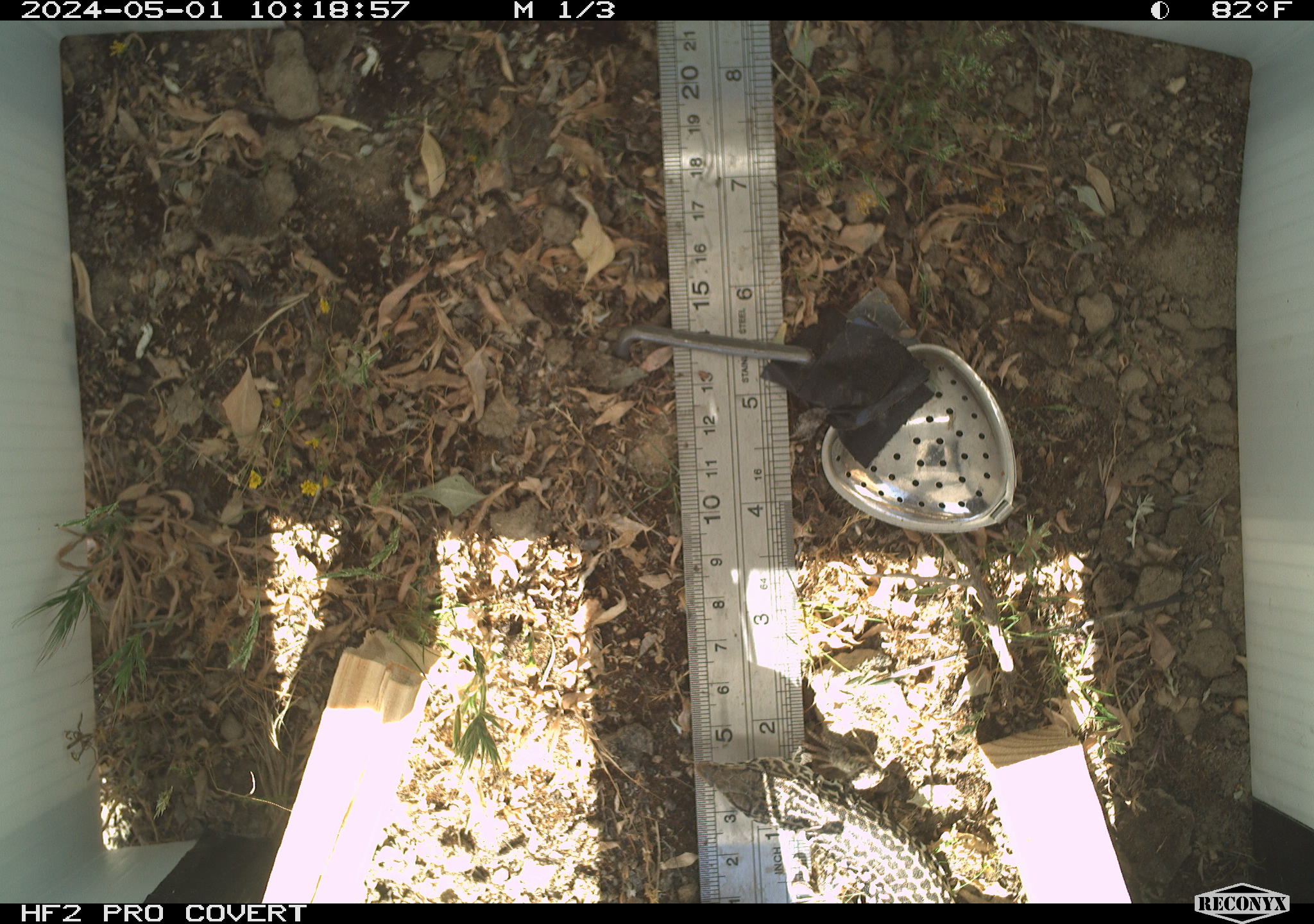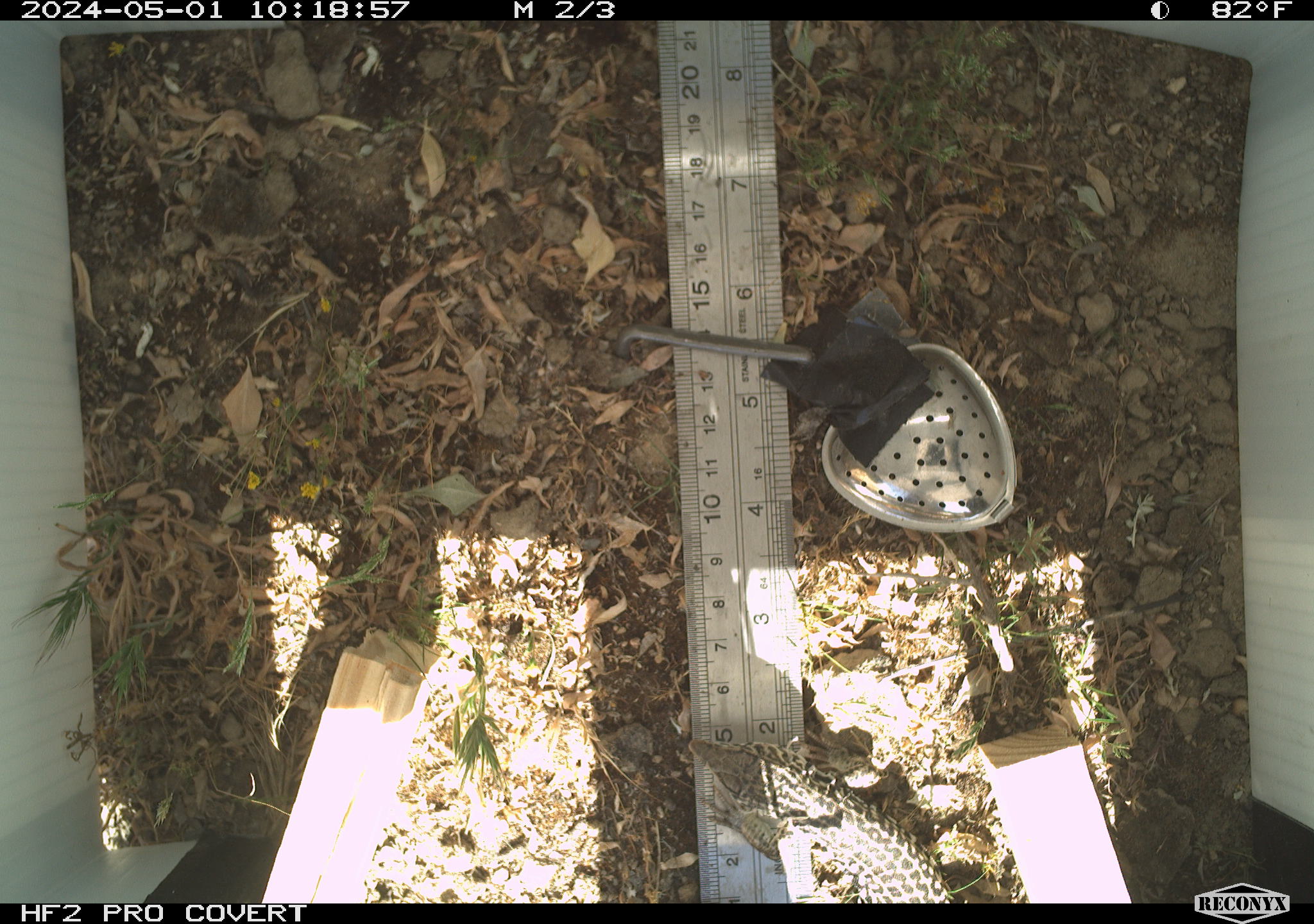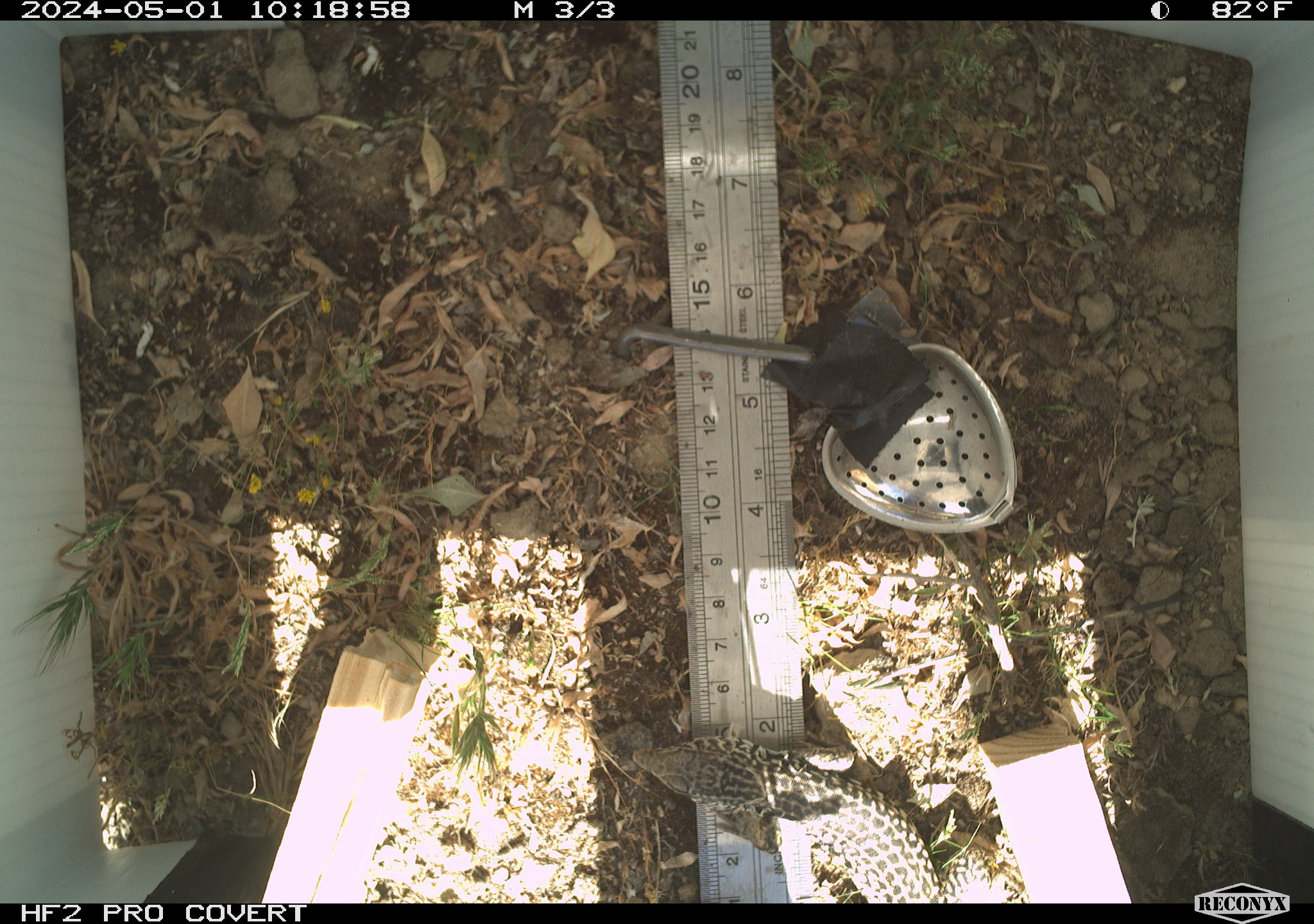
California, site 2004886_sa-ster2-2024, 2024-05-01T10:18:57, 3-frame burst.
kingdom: Animalia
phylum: Chordata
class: Reptilia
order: Squamata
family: Teiidae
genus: Aspidoscelis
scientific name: Aspidoscelis tigris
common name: western whiptail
Western whiptail (Aspidoscelis tigris).